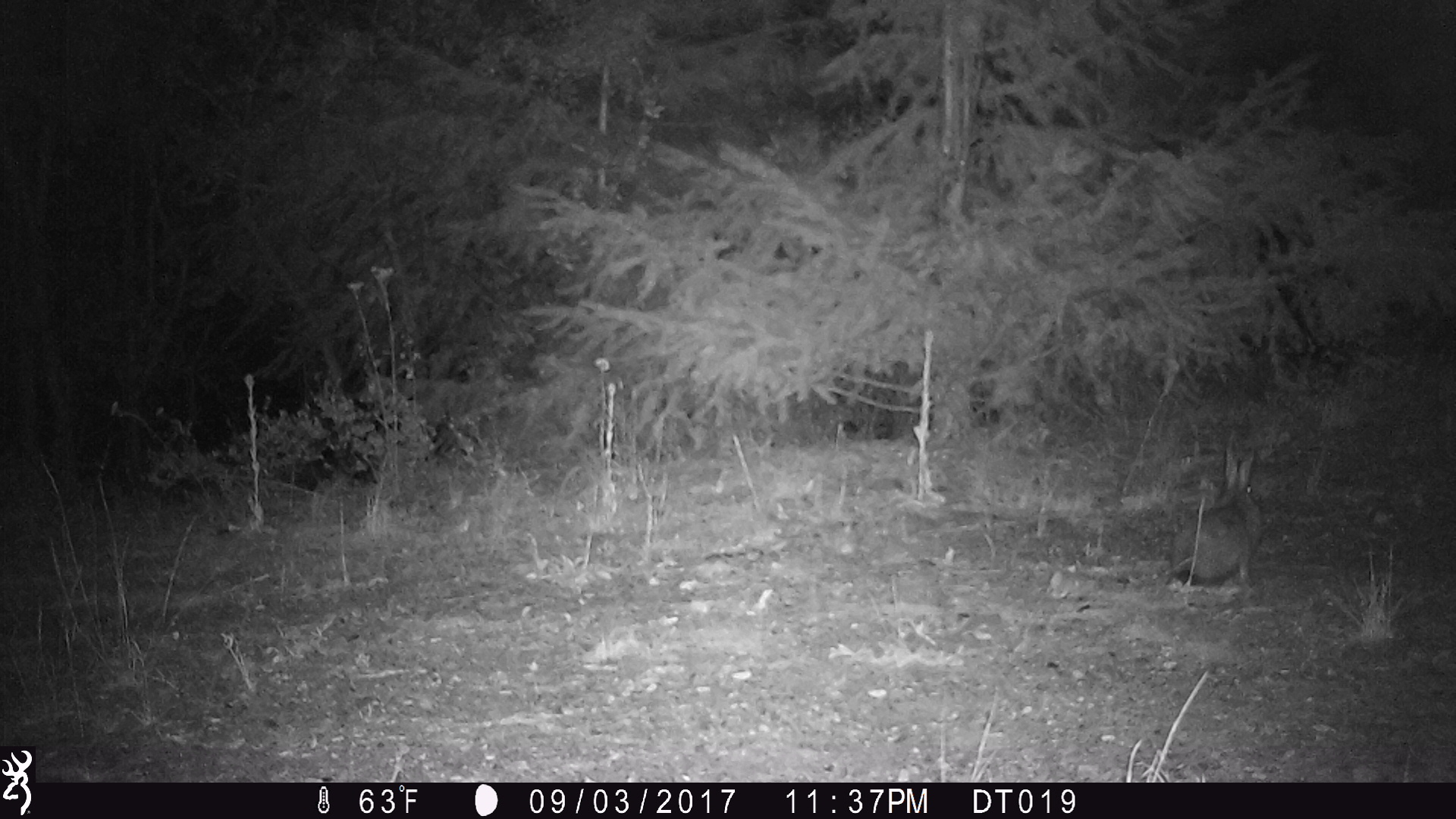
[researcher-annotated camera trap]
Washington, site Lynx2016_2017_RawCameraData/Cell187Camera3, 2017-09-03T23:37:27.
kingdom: Animalia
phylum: Chordata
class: Mammalia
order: Lagomorpha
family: Leporidae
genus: Lepus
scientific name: Lepus americanus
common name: snowshoe hare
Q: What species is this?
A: Lepus americanus (snowshoe hare).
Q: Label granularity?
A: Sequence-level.